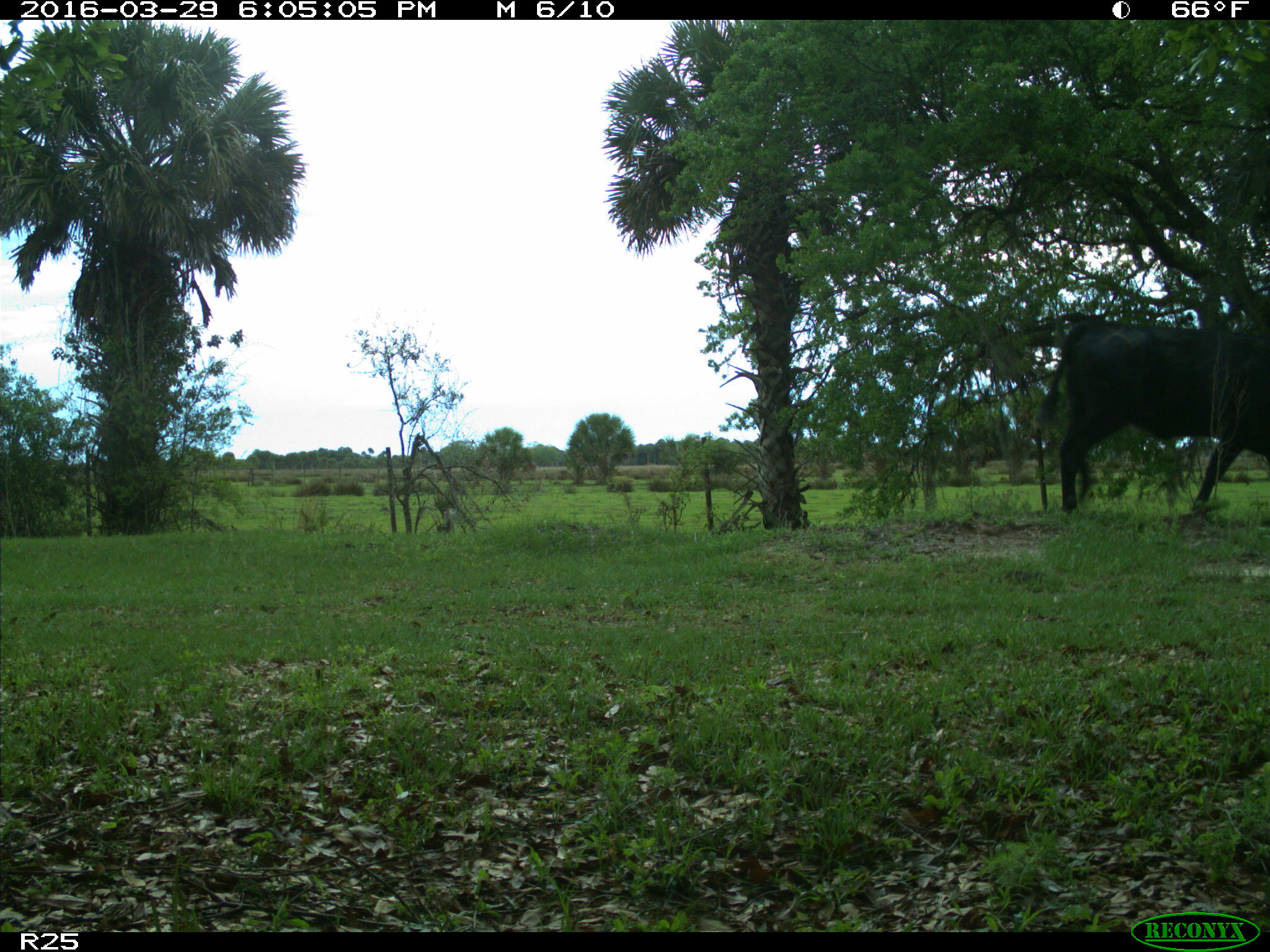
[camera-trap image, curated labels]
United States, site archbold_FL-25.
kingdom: Animalia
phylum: Chordata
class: Mammalia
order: Artiodactyla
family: Bovidae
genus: Bos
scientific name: Bos taurus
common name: domestic cow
Bos taurus (domestic cow).